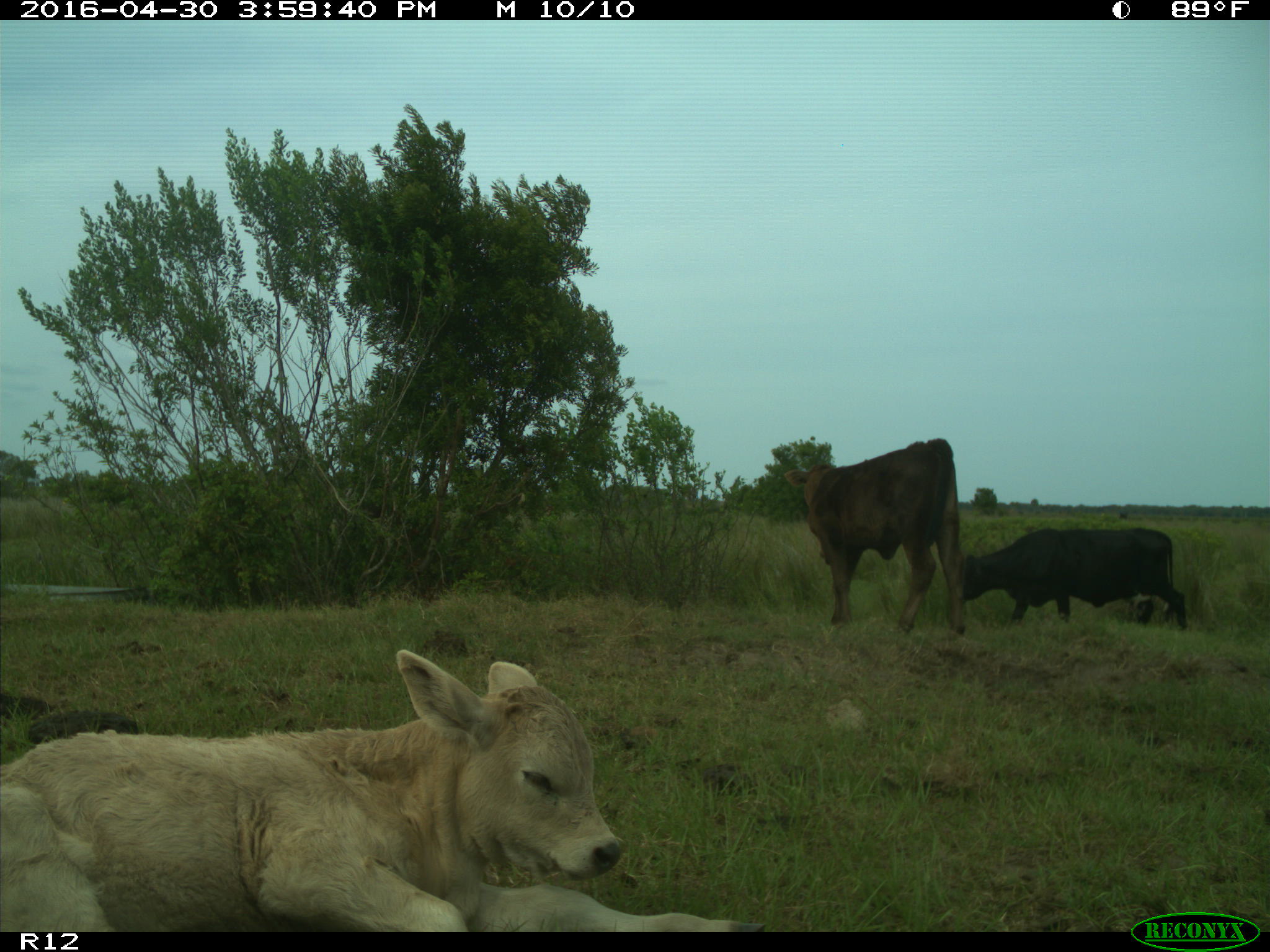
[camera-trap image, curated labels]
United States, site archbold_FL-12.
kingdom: Animalia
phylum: Chordata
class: Mammalia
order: Artiodactyla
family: Bovidae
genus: Bos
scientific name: Bos taurus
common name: domestic cow